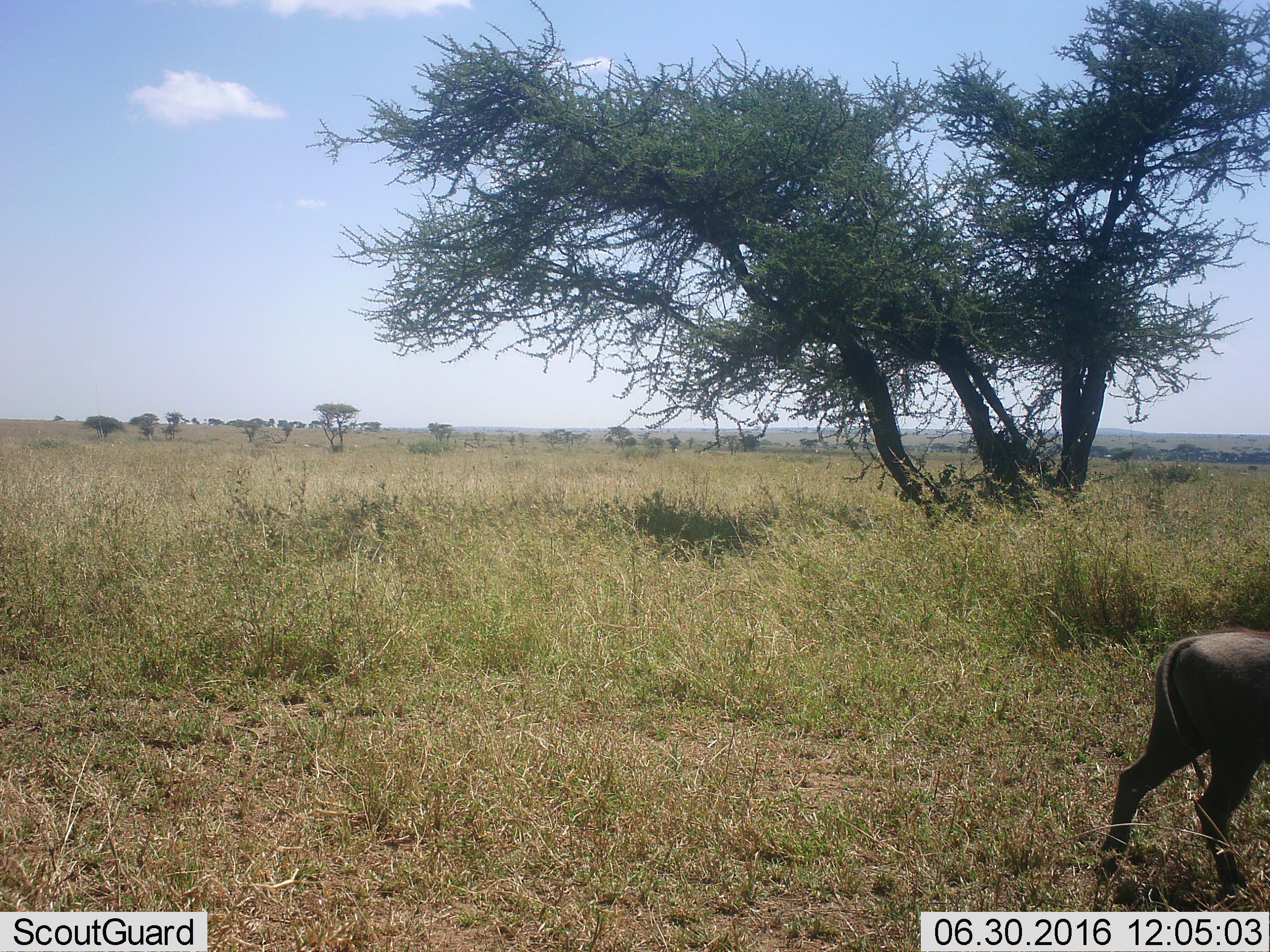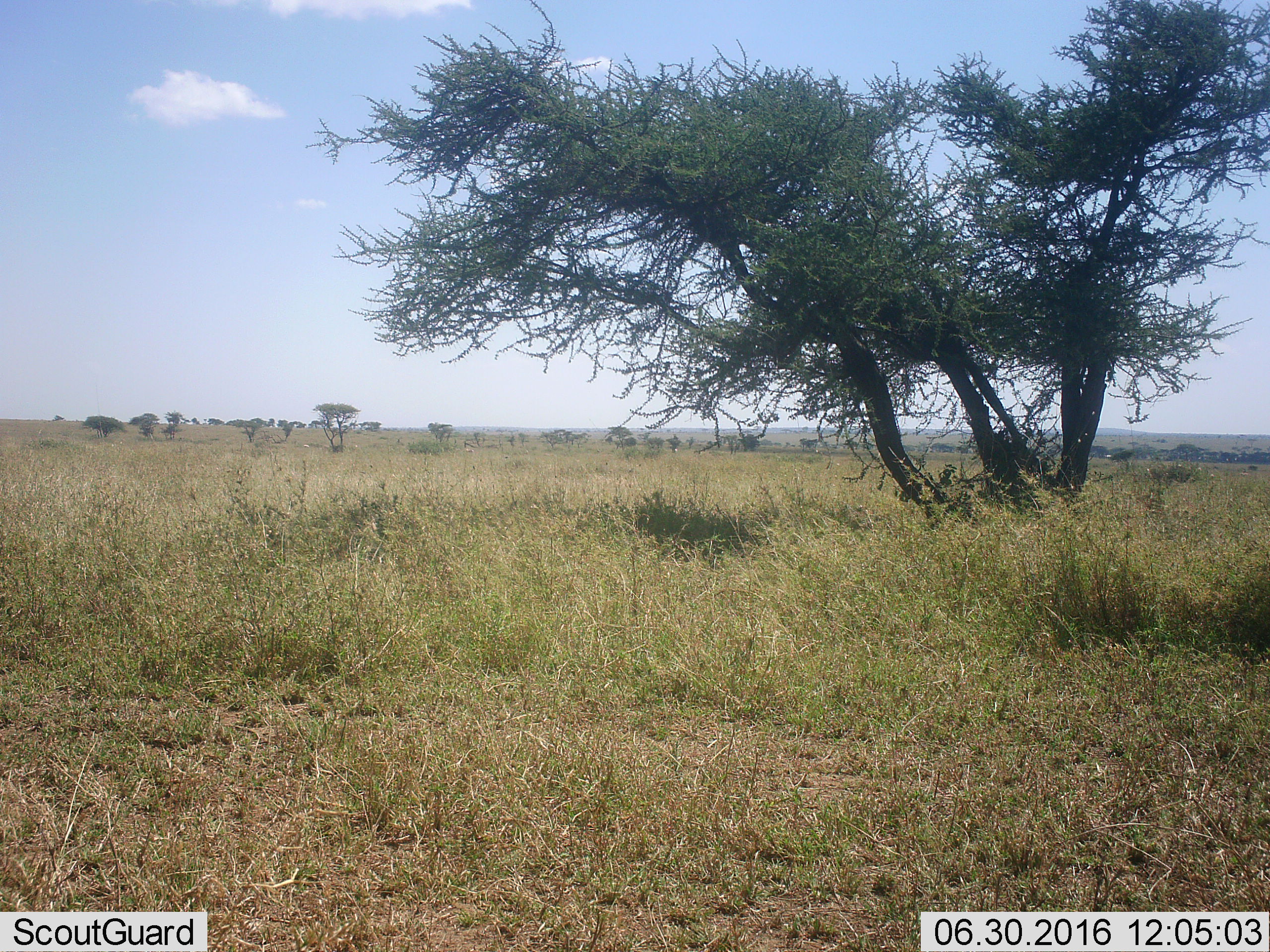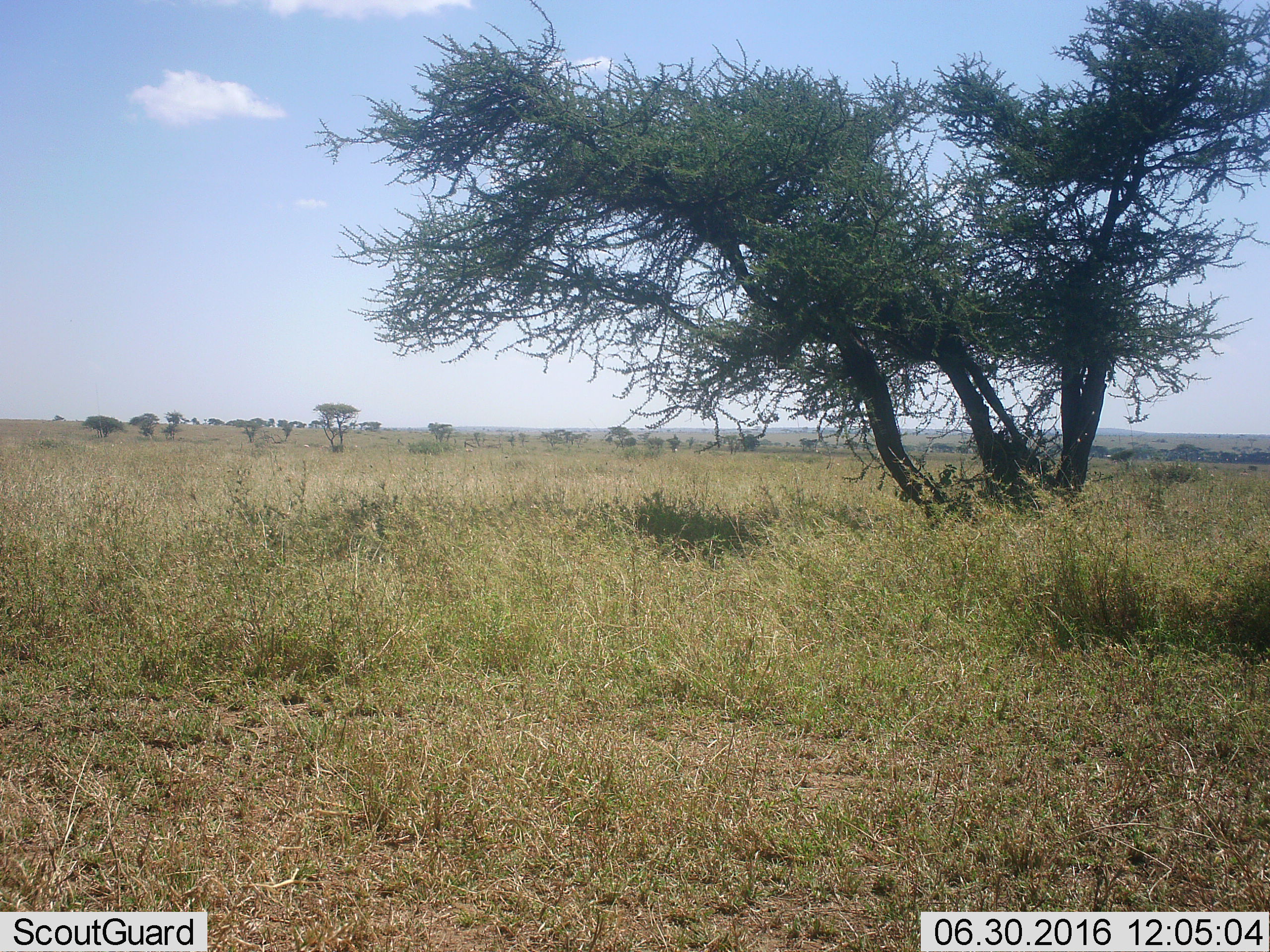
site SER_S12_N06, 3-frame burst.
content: unidentified animal